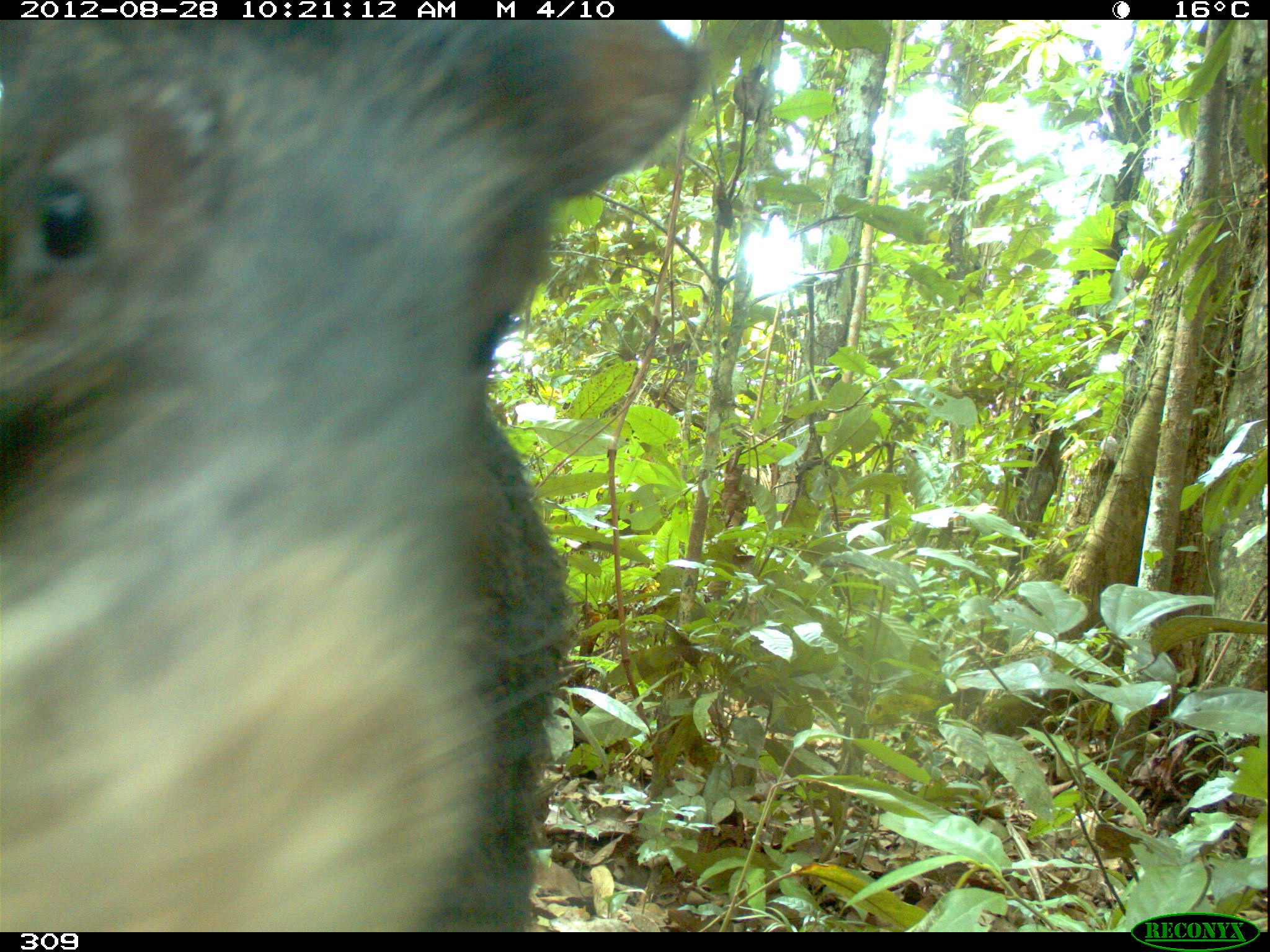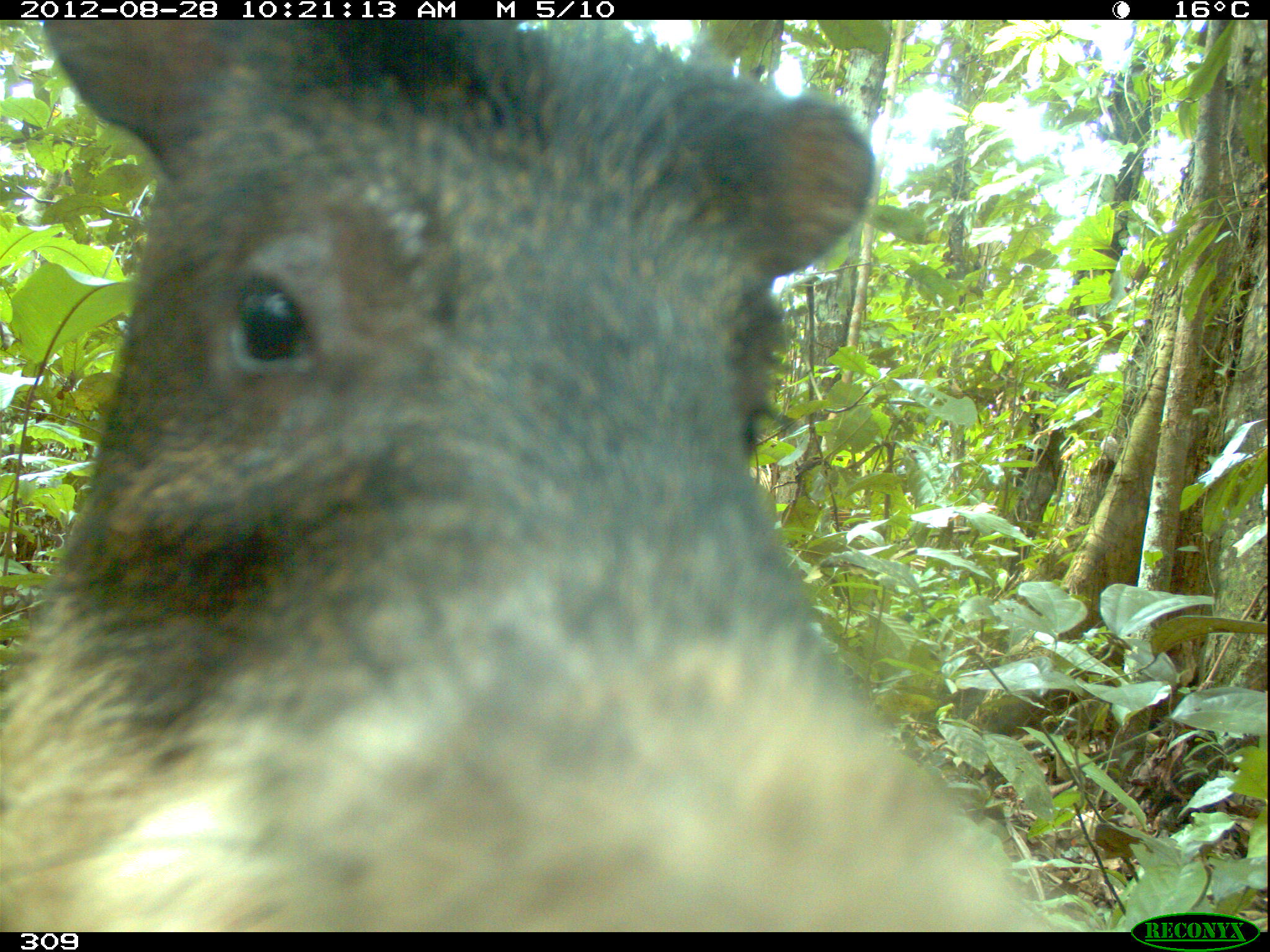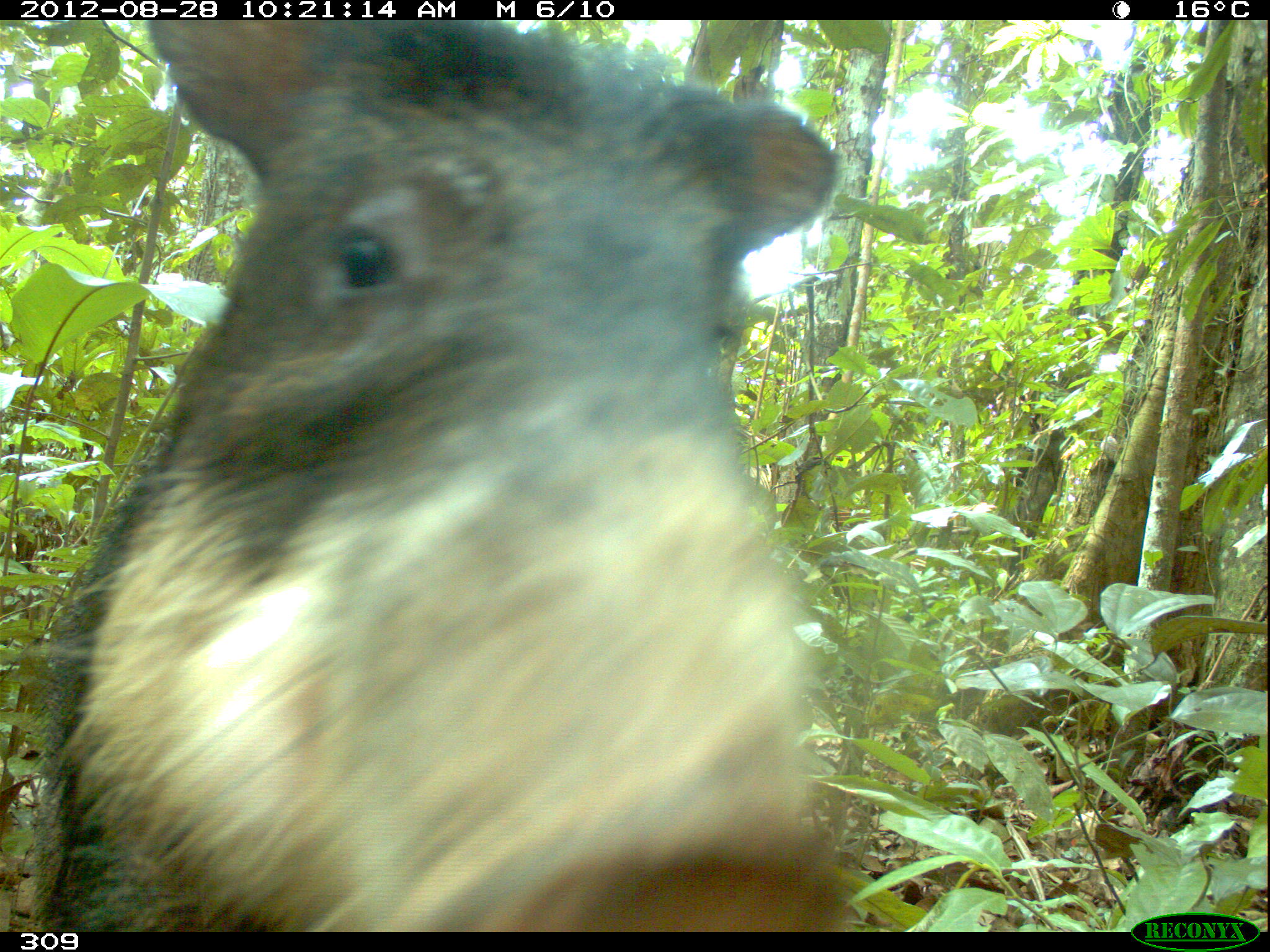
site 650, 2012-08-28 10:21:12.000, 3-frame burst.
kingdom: Animalia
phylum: Chordata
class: Mammalia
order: Artiodactyla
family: Tayassuidae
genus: Tayassu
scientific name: Tayassu pecari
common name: white-lipped peccary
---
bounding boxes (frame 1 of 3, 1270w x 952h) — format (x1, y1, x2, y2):
tayassu pecari: (0, 21, 697, 931)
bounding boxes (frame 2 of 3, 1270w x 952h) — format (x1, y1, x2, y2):
tayassu pecari: (0, 16, 1070, 932)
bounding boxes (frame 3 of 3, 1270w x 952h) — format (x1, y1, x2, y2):
tayassu pecari: (23, 22, 850, 933)